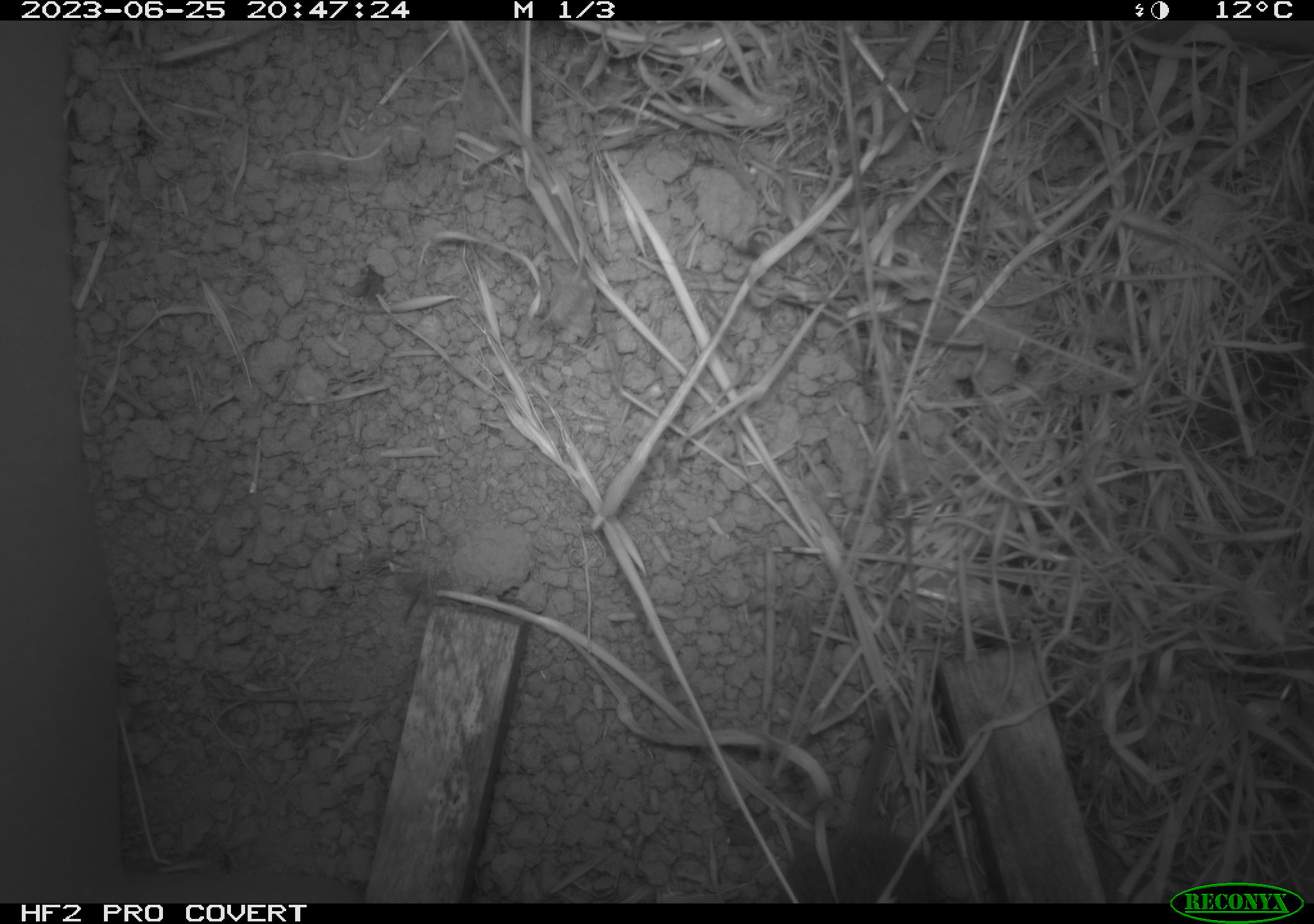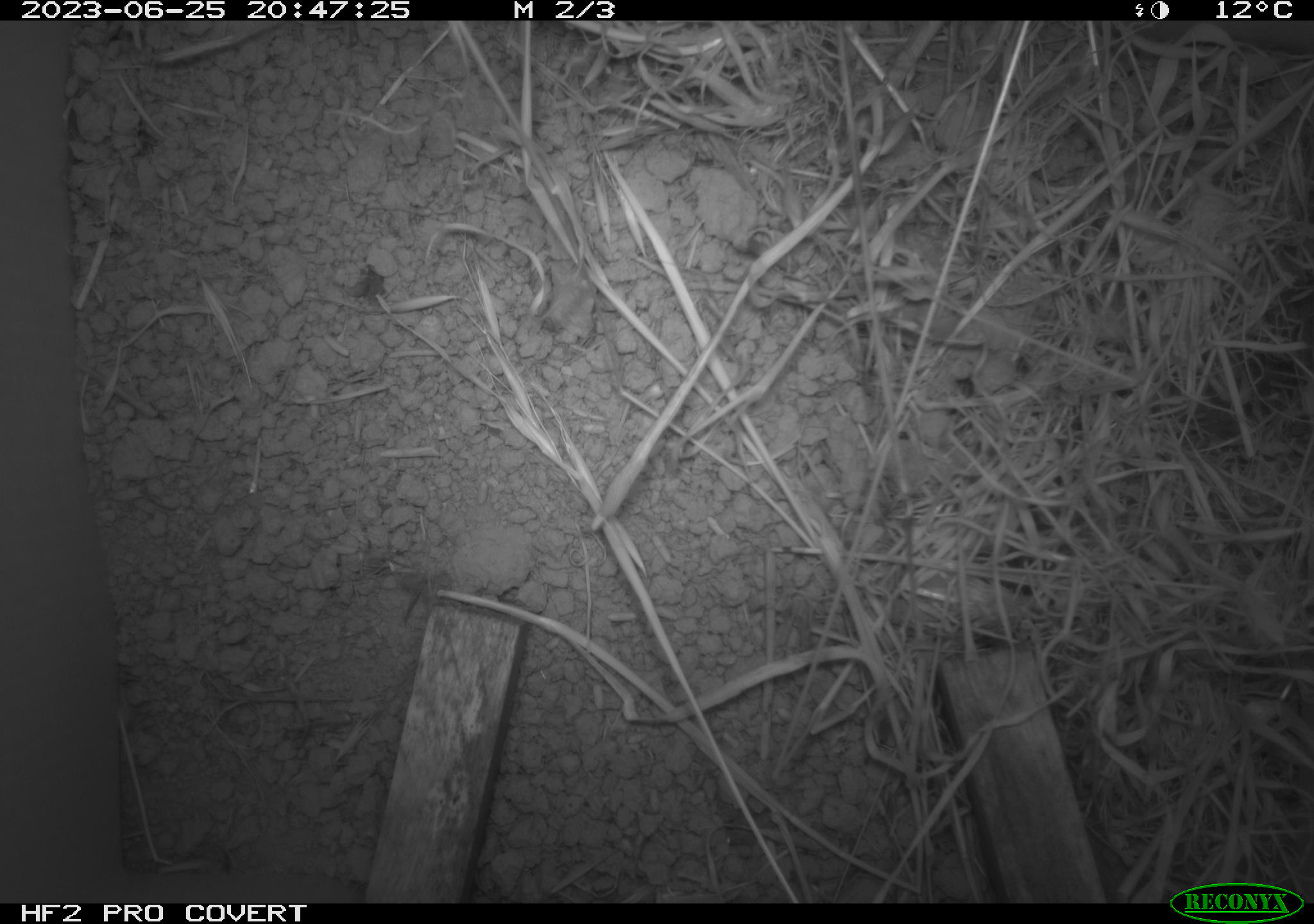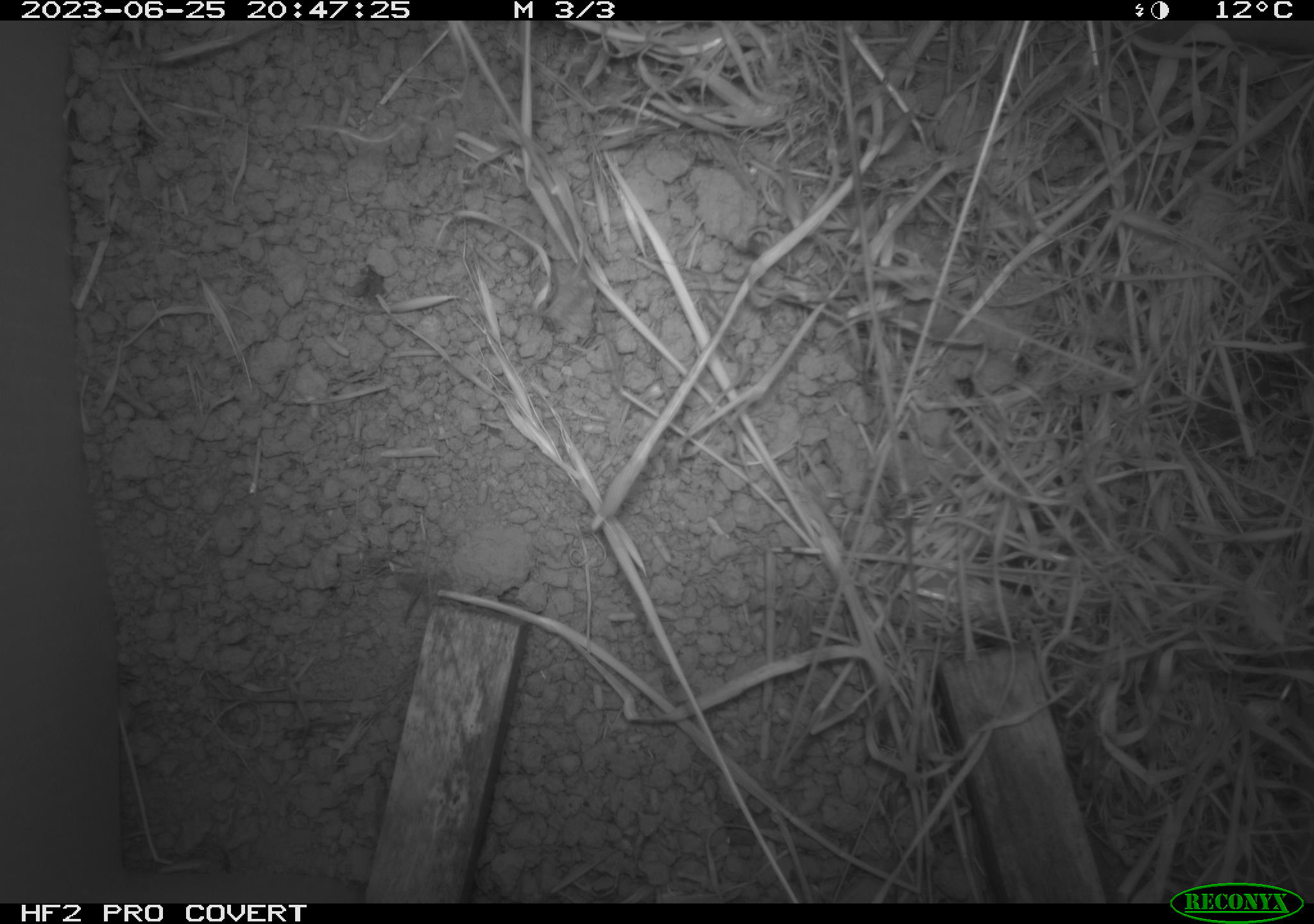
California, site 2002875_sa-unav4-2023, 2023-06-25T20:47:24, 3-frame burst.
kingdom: Animalia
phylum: Chordata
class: Mammalia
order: Rodentia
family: Cricetidae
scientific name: Arvicolinae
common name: voles, lemmings, and muskrats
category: arvicolinae subfamily